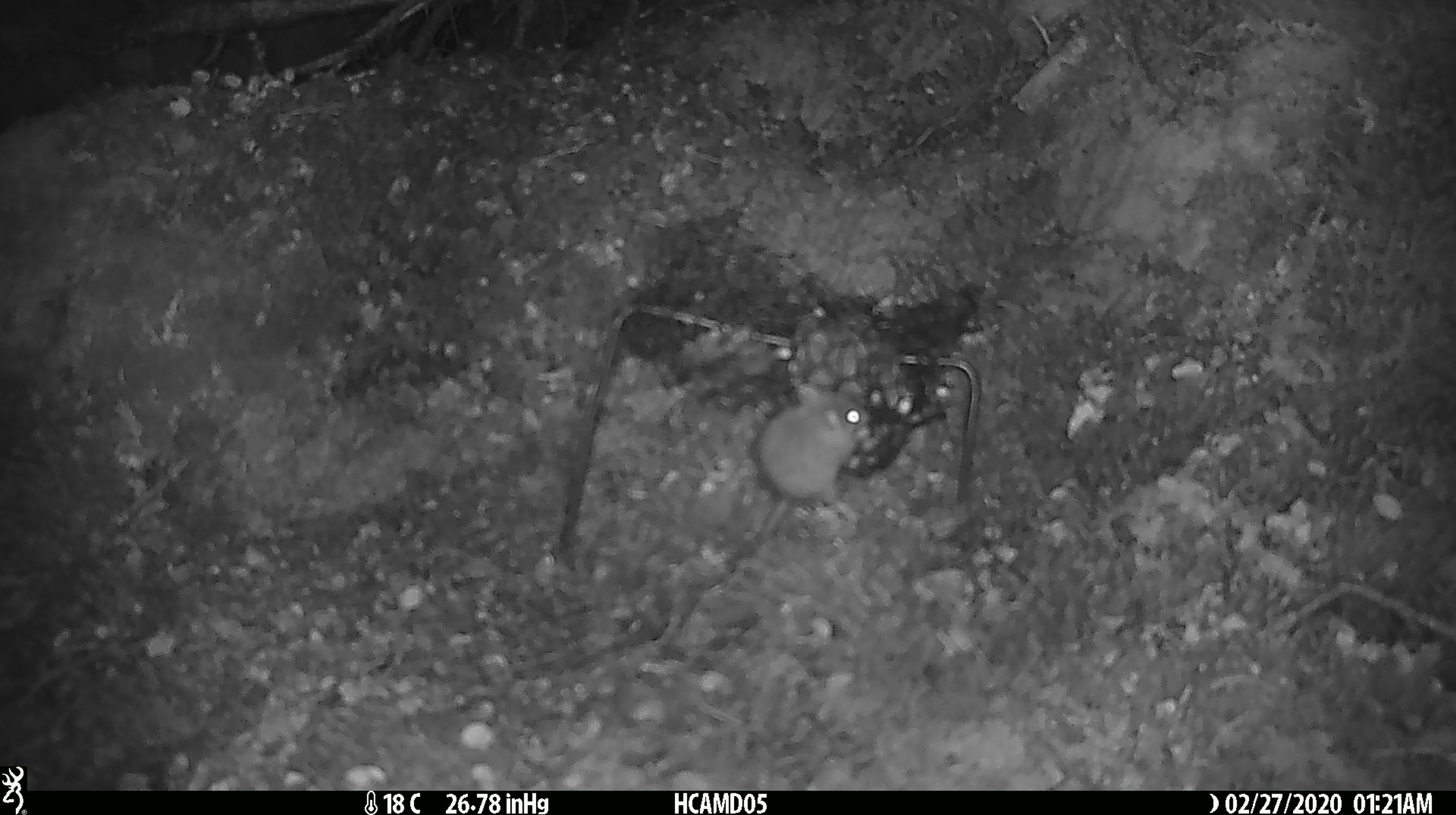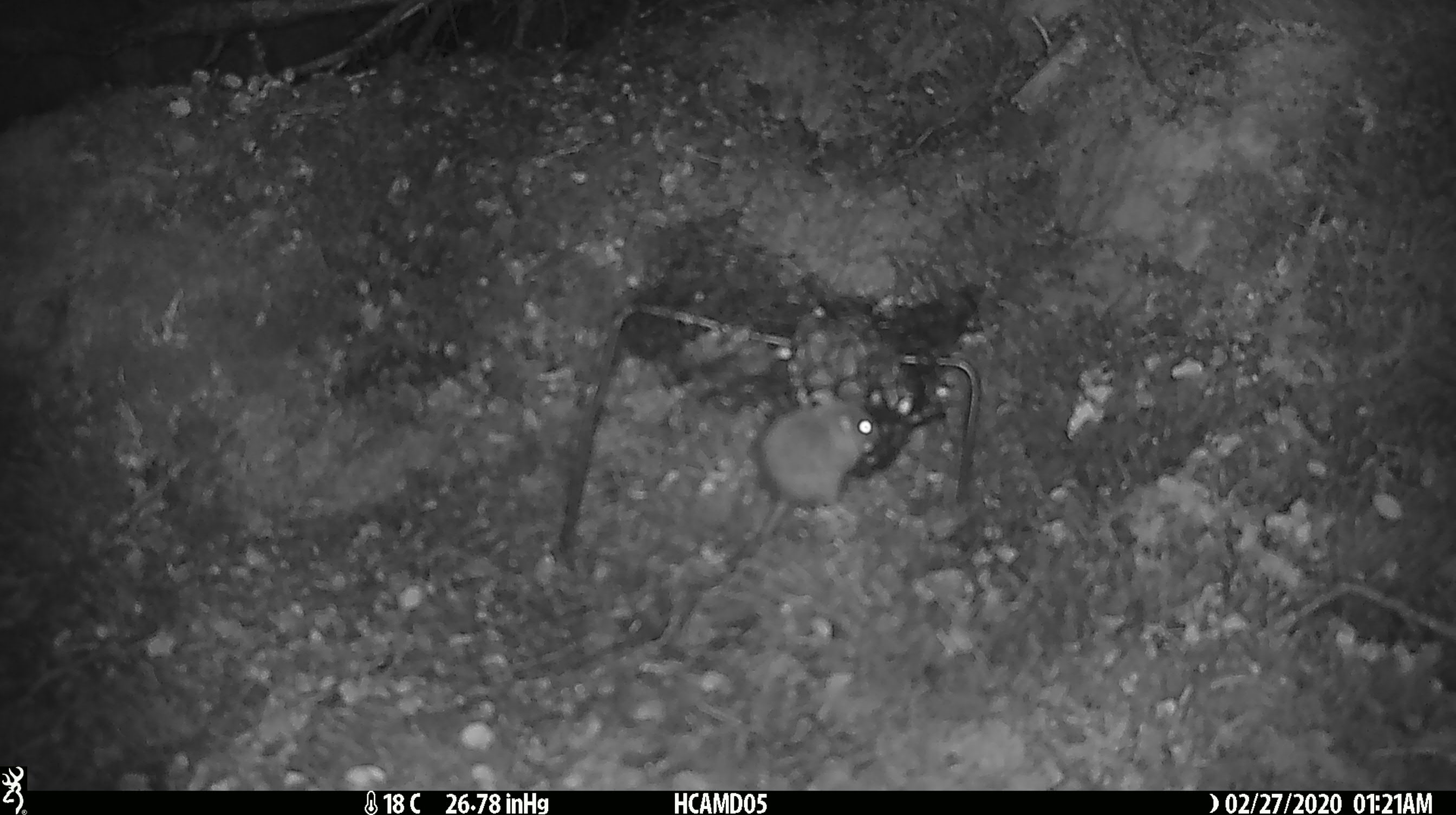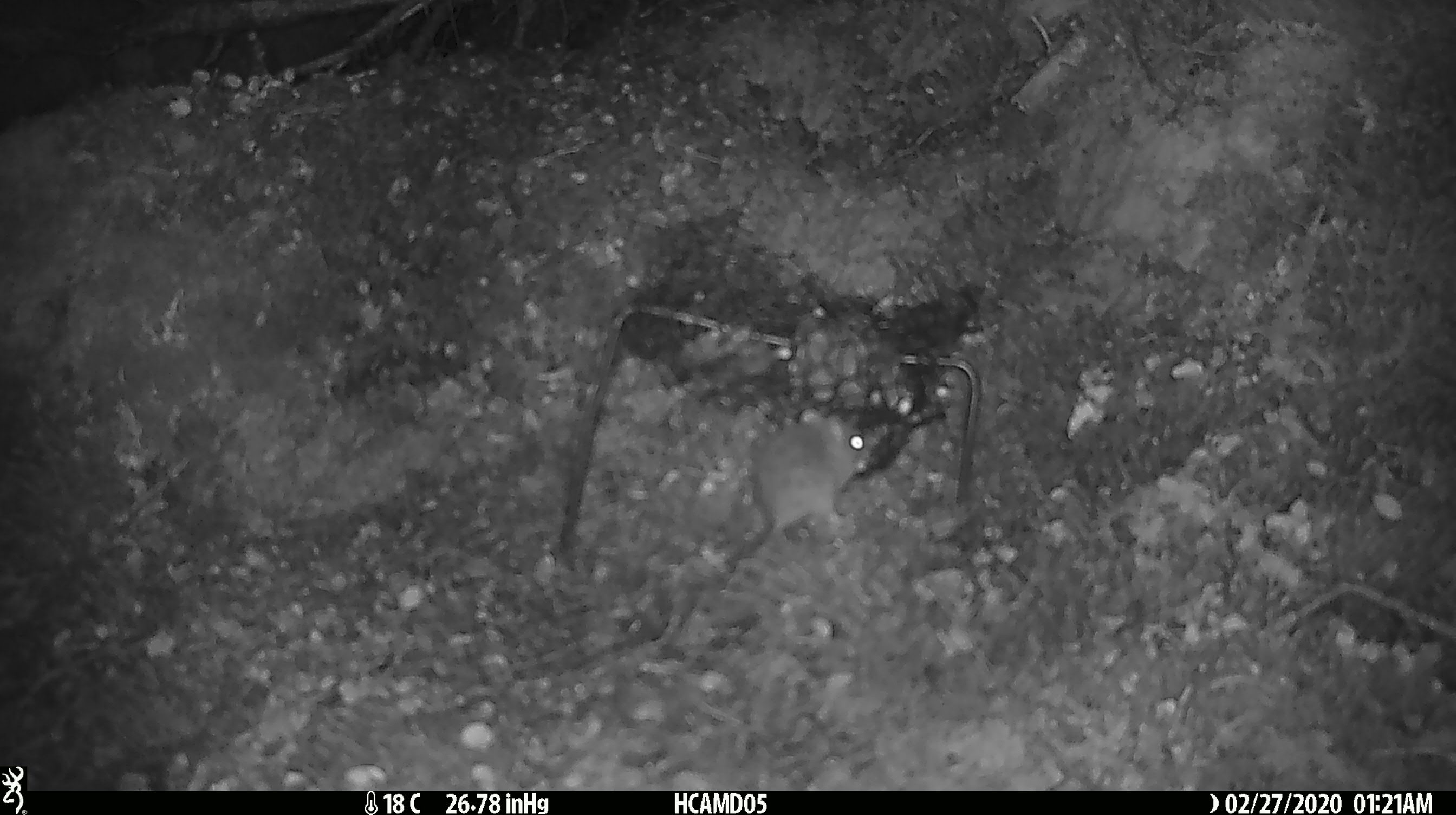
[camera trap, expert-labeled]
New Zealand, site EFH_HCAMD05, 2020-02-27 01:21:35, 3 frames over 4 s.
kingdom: Animalia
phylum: Chordata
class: Mammalia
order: Rodentia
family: Muridae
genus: Mus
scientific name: Mus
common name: mouse